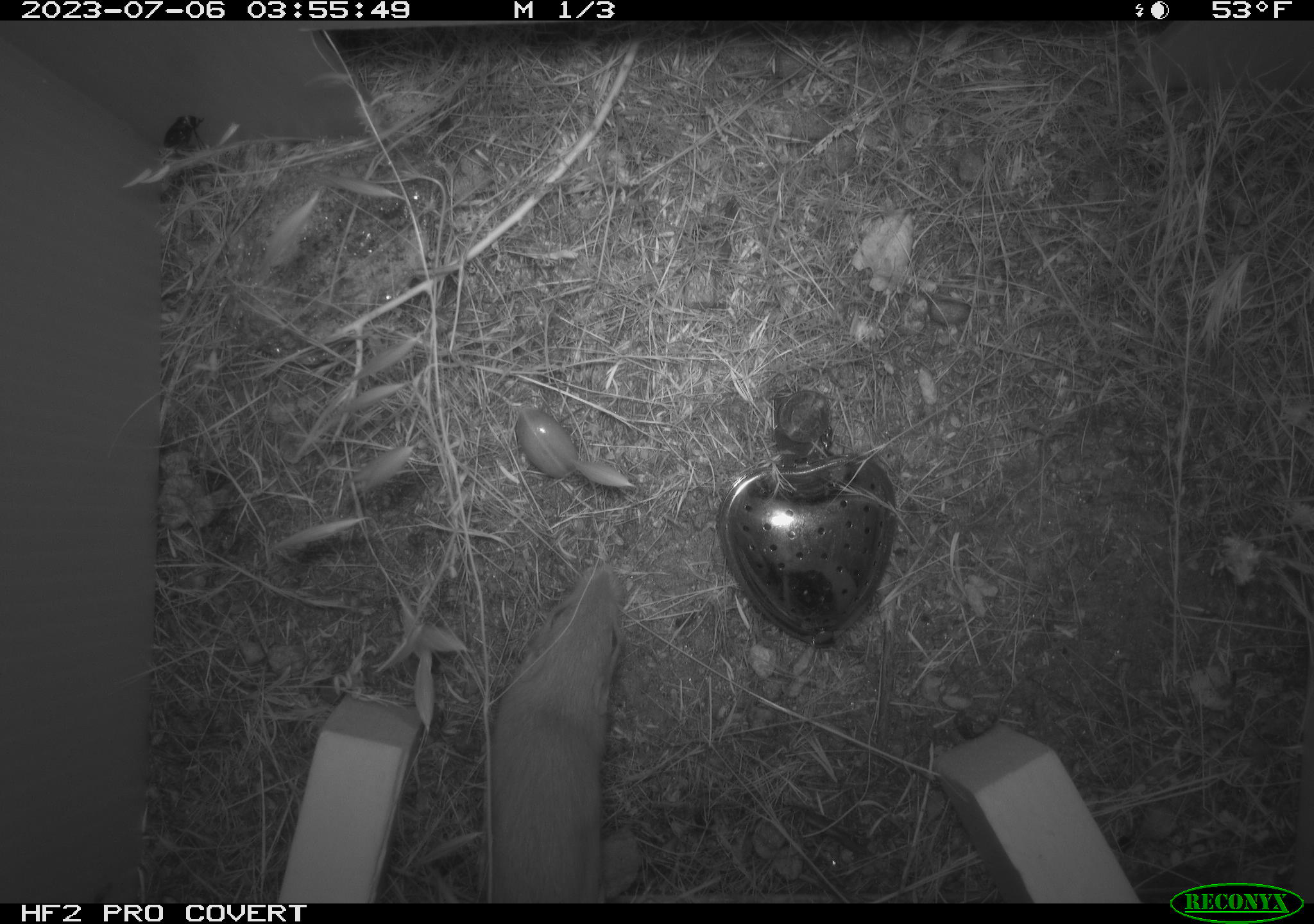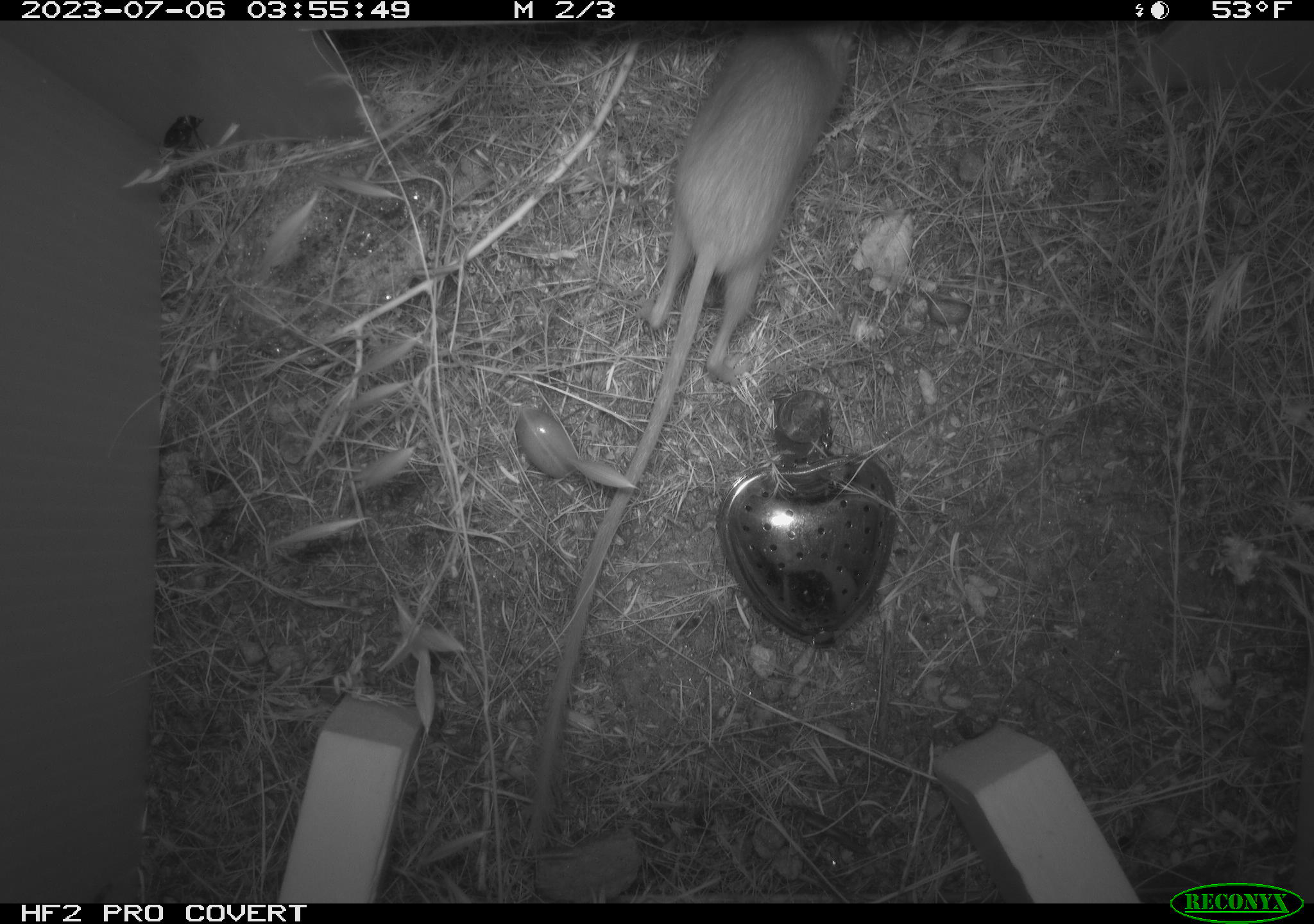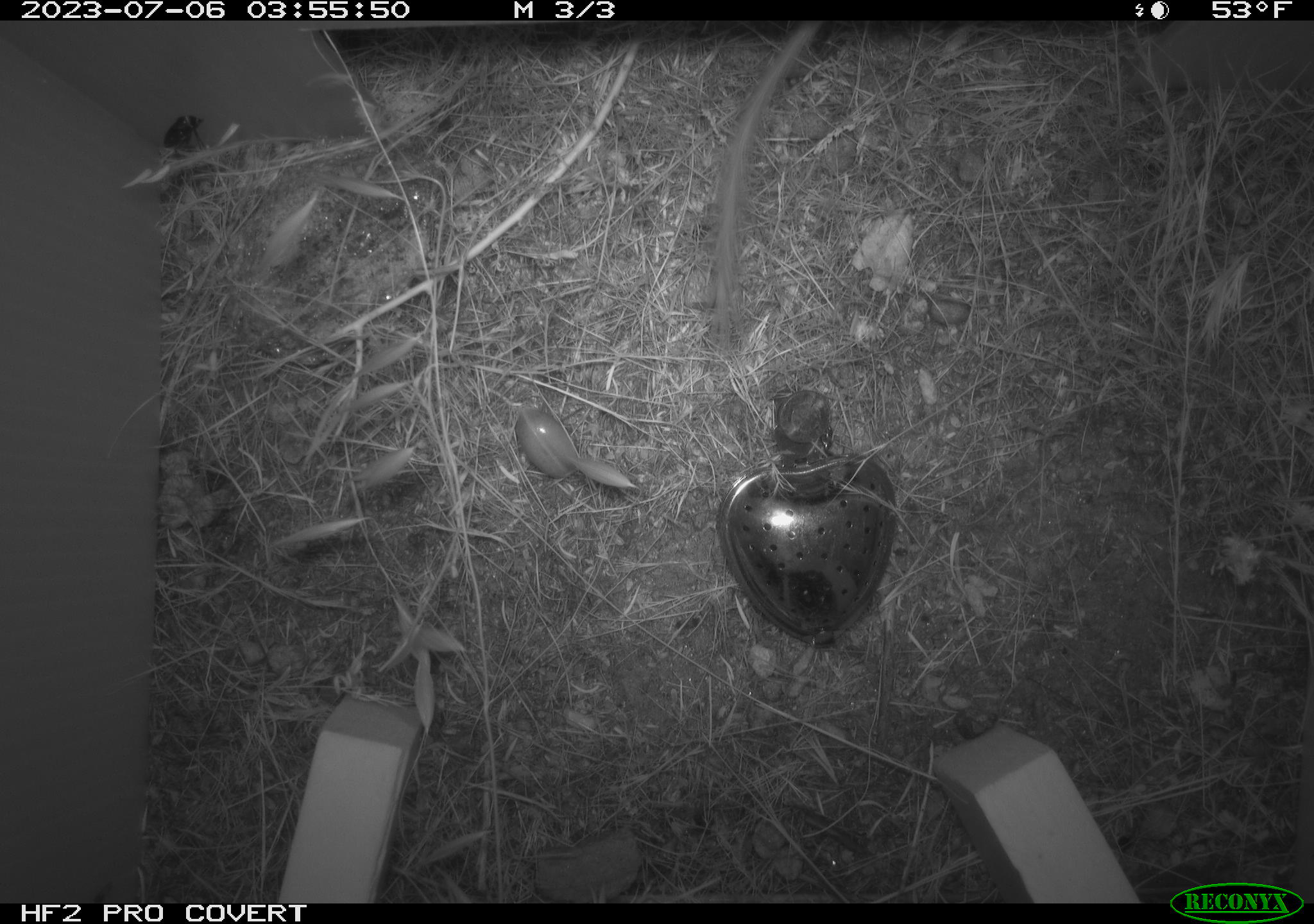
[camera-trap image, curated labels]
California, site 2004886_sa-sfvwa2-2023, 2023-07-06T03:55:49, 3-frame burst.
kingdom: Animalia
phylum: Chordata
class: Mammalia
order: Rodentia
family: Heteromyidae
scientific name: Heteromyidae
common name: kangaroo rats and pocket mice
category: heteromyidae family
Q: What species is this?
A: Heteromyidae family (kangaroo rats and pocket mice) (Heteromyidae).